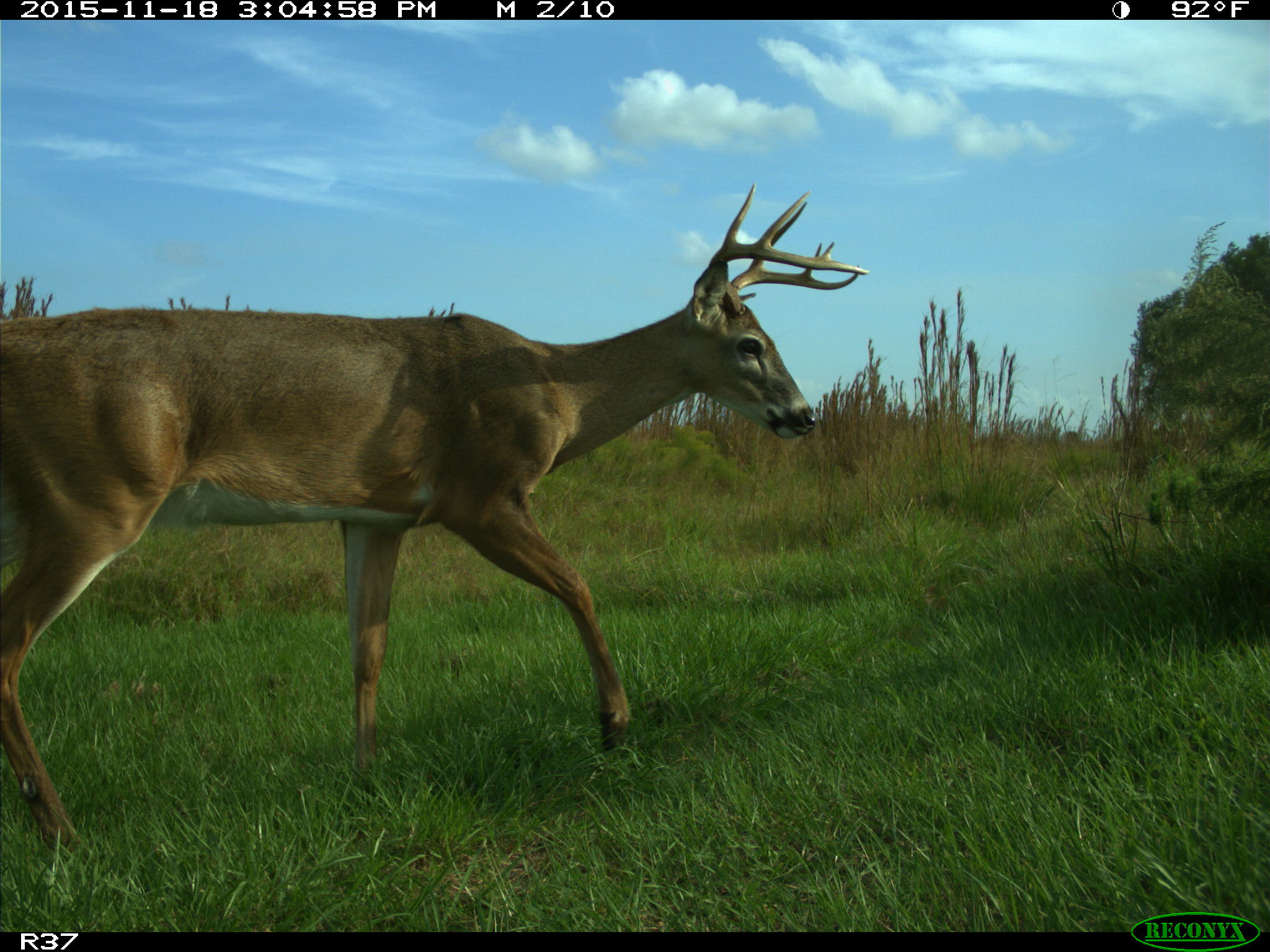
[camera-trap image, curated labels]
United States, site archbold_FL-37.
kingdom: Animalia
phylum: Chordata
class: Mammalia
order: Artiodactyla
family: Cervidae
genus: Odocoileus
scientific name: Odocoileus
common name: deer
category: unidentified deer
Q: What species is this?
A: Unidentified deer (deer) (Odocoileus).